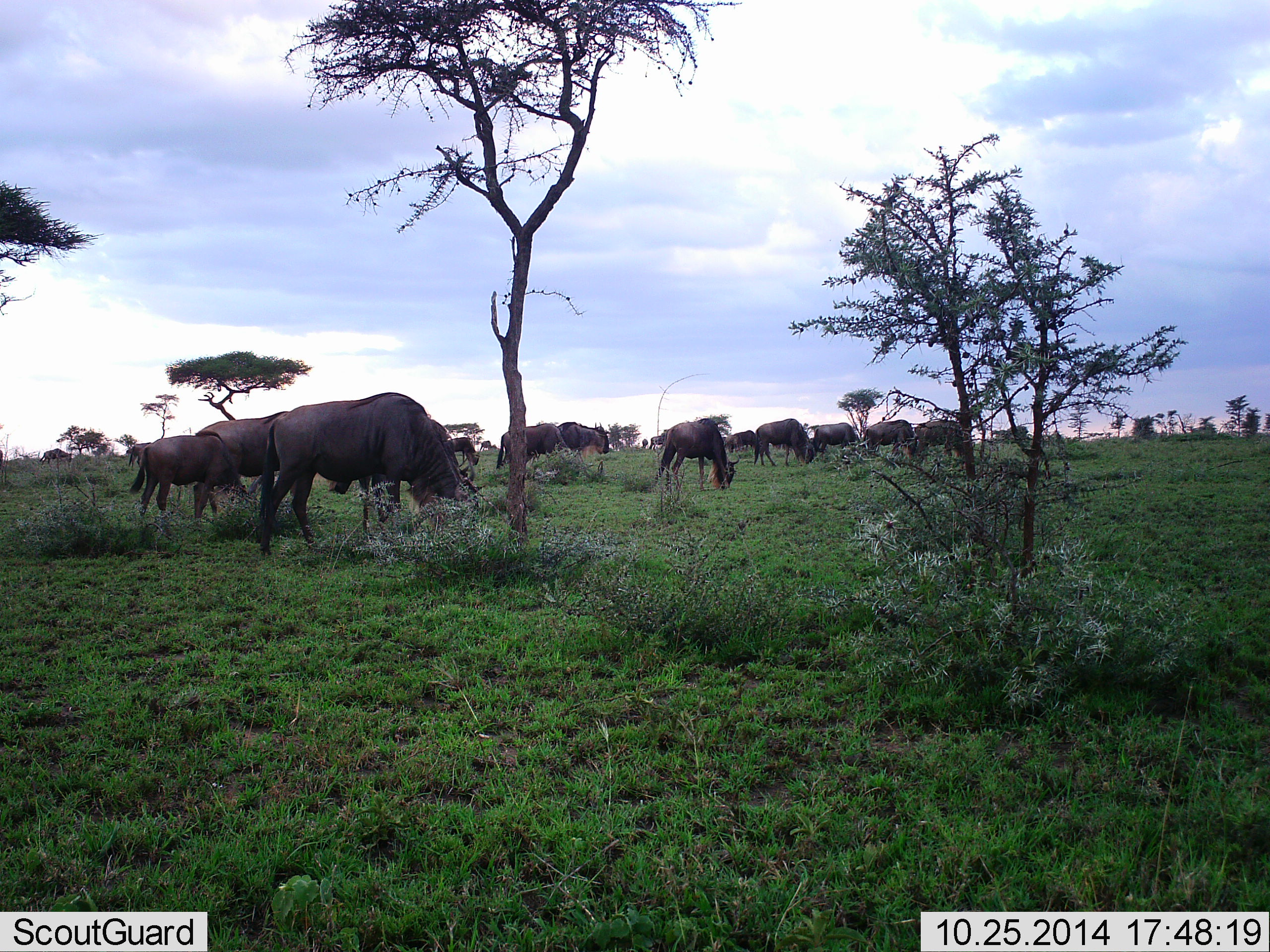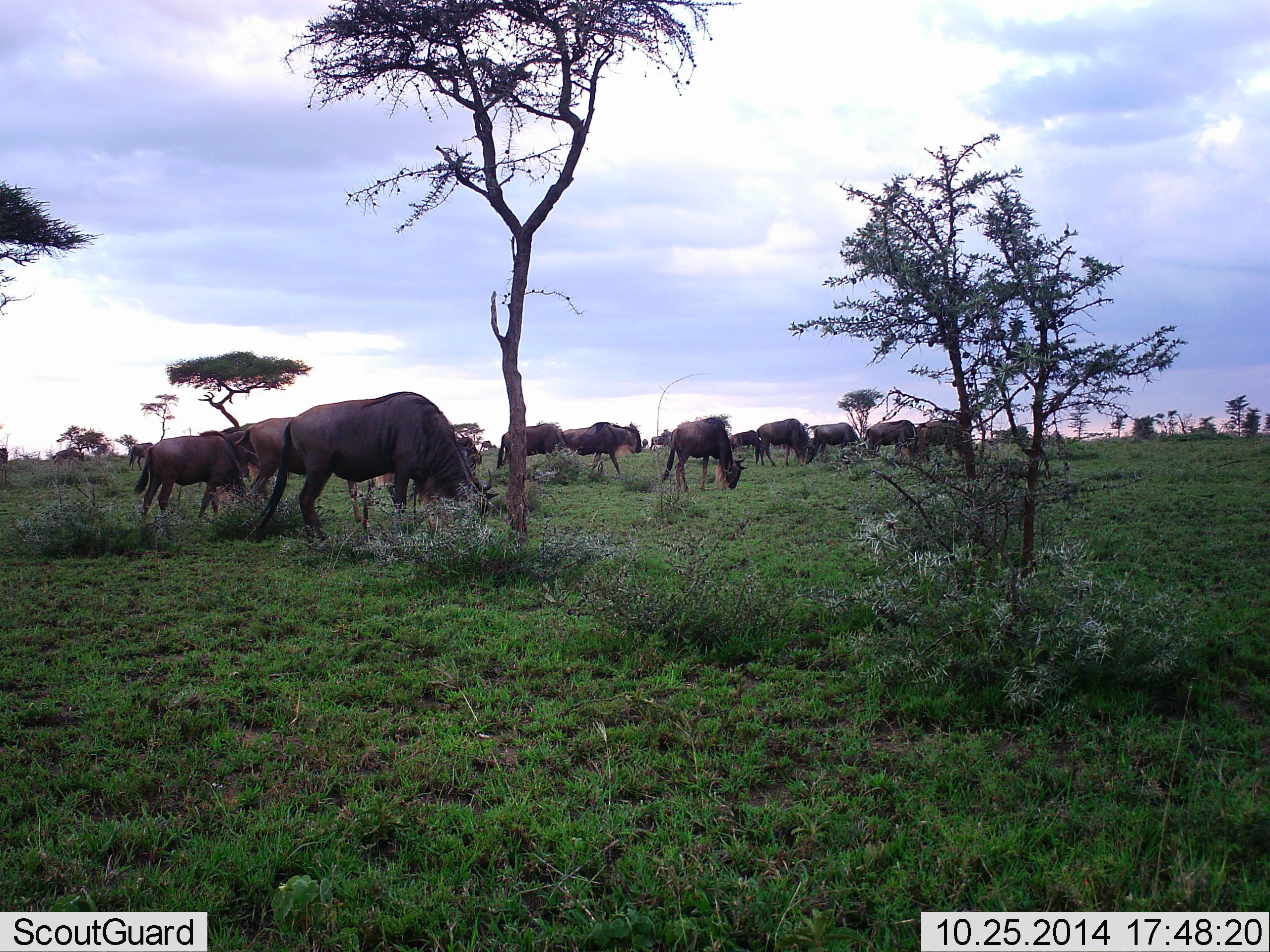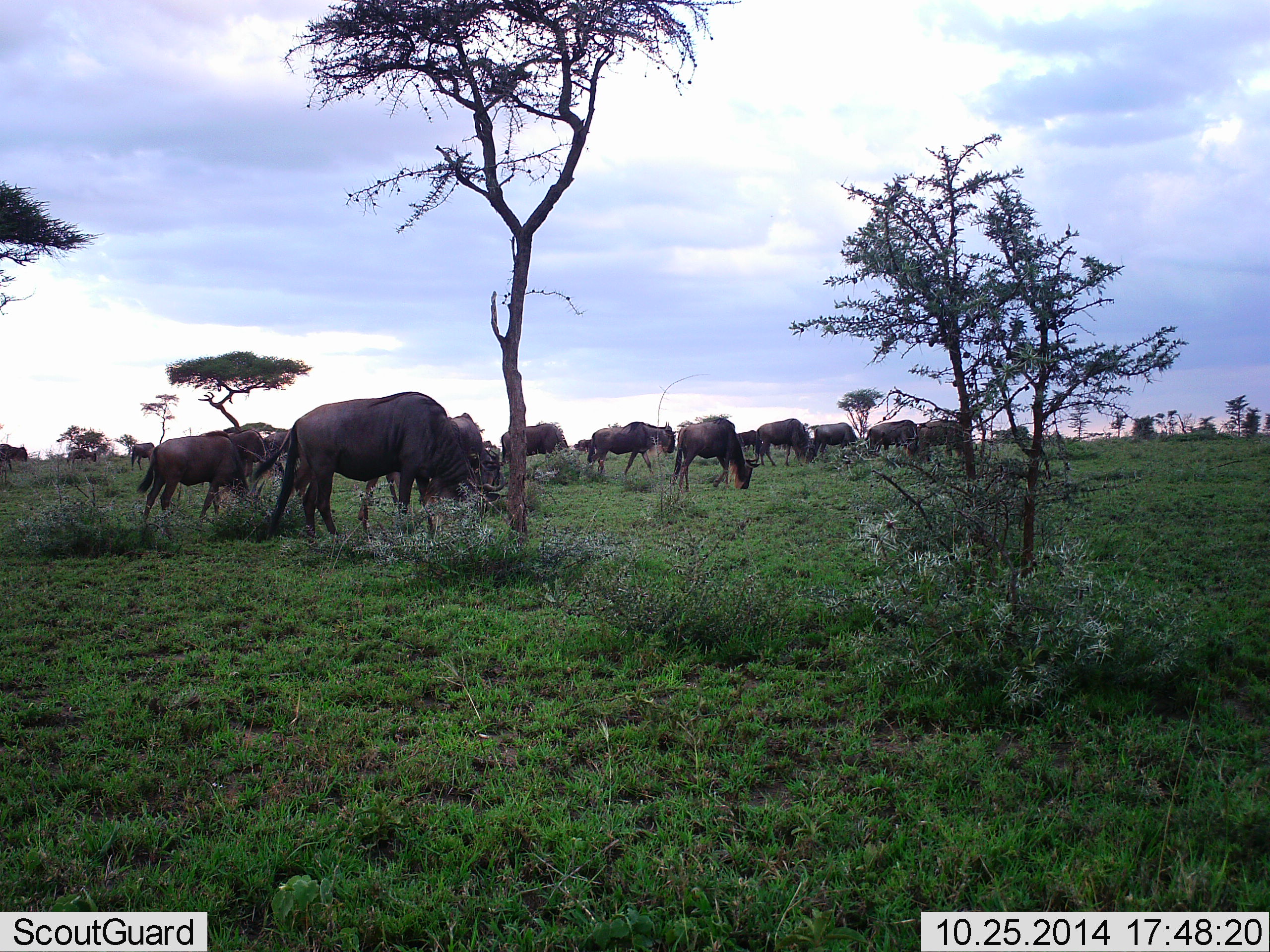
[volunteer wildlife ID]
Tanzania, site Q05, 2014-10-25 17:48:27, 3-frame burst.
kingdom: Animalia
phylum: Chordata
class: Mammalia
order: Artiodactyla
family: Bovidae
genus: Connochaetes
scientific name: Connochaetes taurinus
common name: blue wildebeest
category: wildebeest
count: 11-50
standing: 10%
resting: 0%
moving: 30%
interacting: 0%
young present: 0%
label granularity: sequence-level